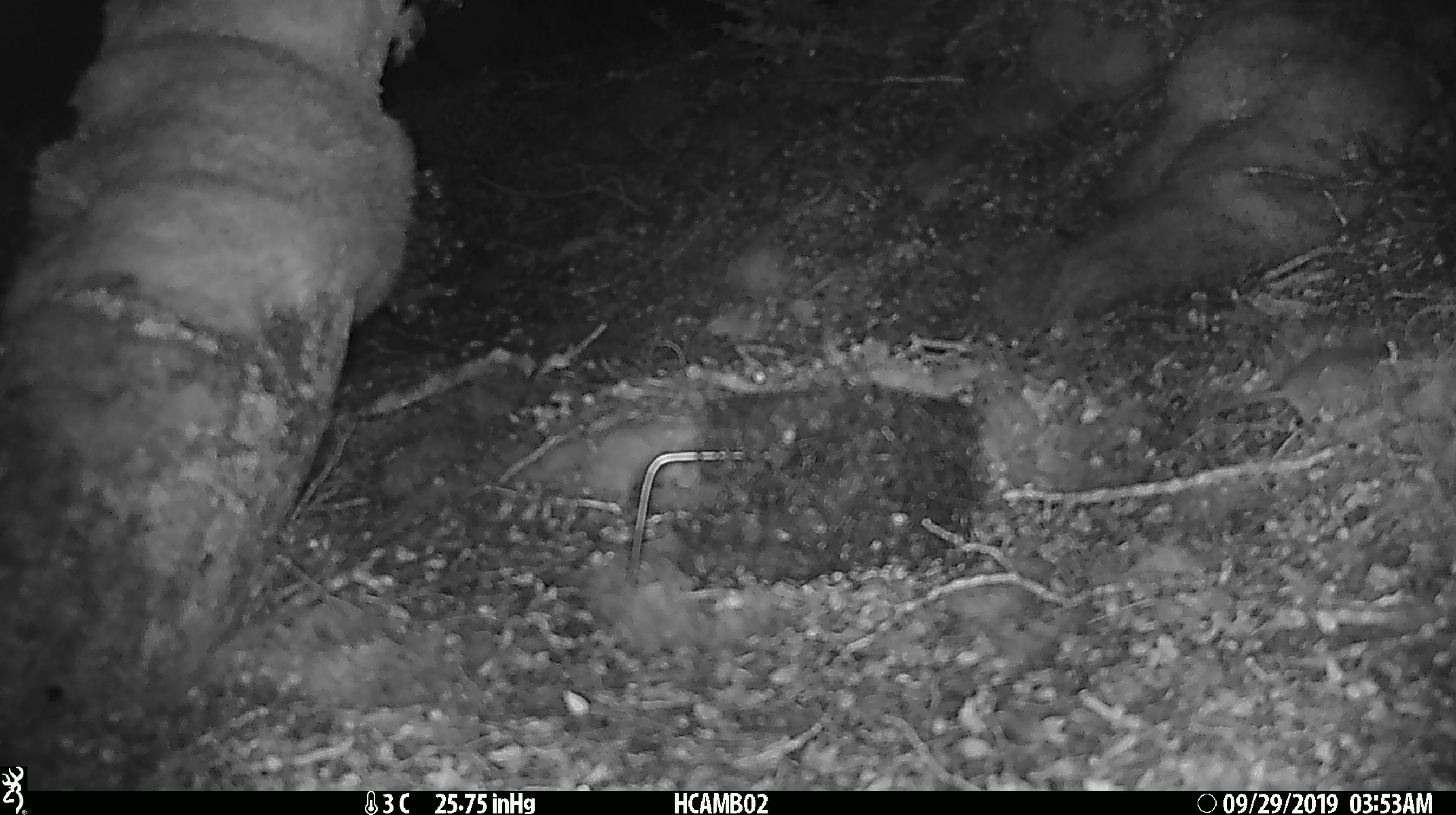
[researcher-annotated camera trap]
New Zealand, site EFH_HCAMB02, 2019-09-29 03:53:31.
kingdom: Animalia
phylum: Chordata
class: Mammalia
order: Rodentia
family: Muridae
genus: Mus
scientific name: Mus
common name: mouse